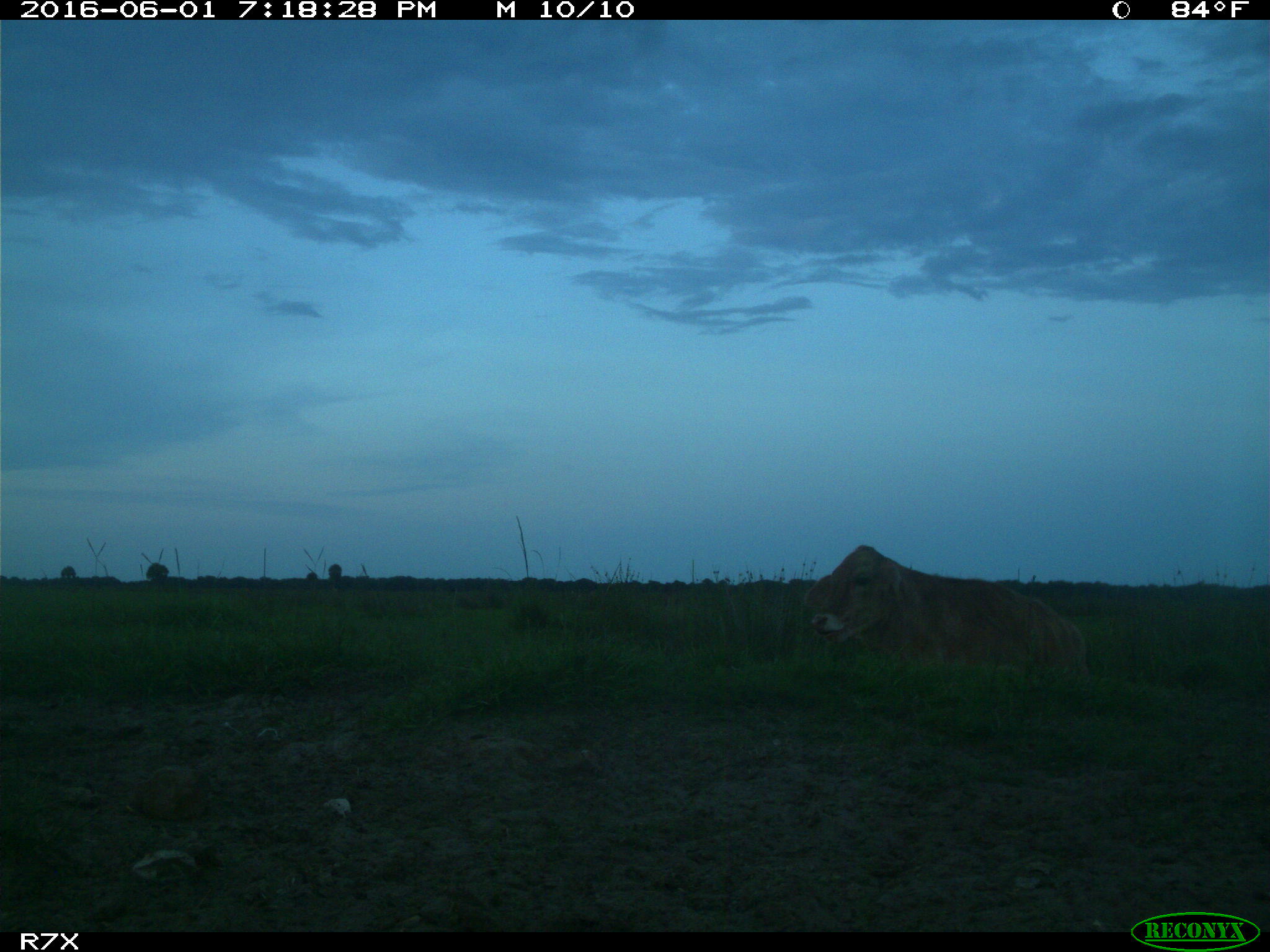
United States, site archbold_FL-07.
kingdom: Animalia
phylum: Chordata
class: Mammalia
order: Artiodactyla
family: Bovidae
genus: Bos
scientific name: Bos taurus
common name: domestic cow